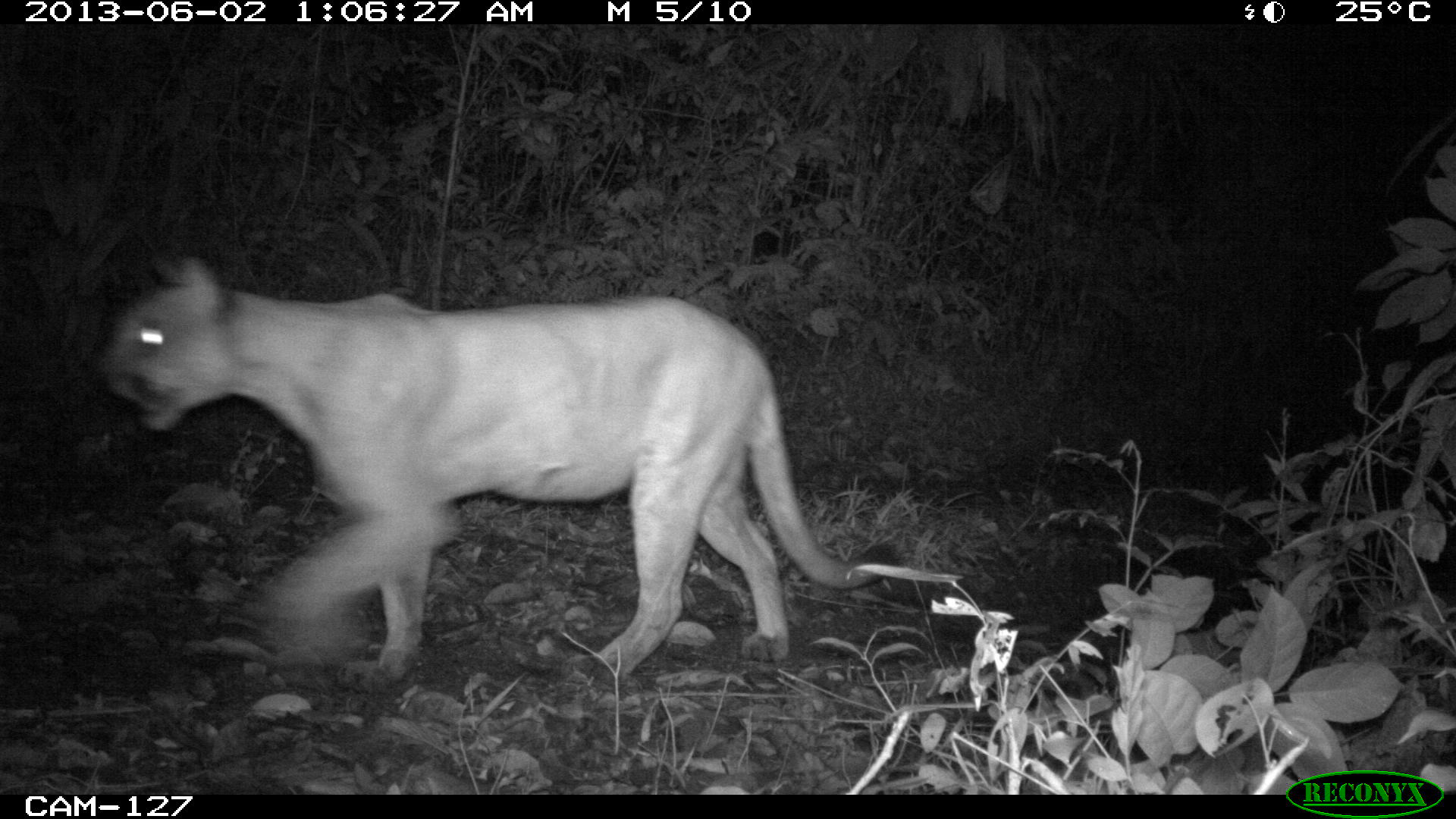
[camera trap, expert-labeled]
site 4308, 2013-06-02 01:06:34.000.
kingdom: Animalia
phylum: Chordata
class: Mammalia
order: Carnivora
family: Felidae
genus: Puma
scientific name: Puma concolor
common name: mountain lion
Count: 1.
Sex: male.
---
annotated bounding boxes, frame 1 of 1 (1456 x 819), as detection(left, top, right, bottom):
puma concolor: detection(96, 251, 896, 683)